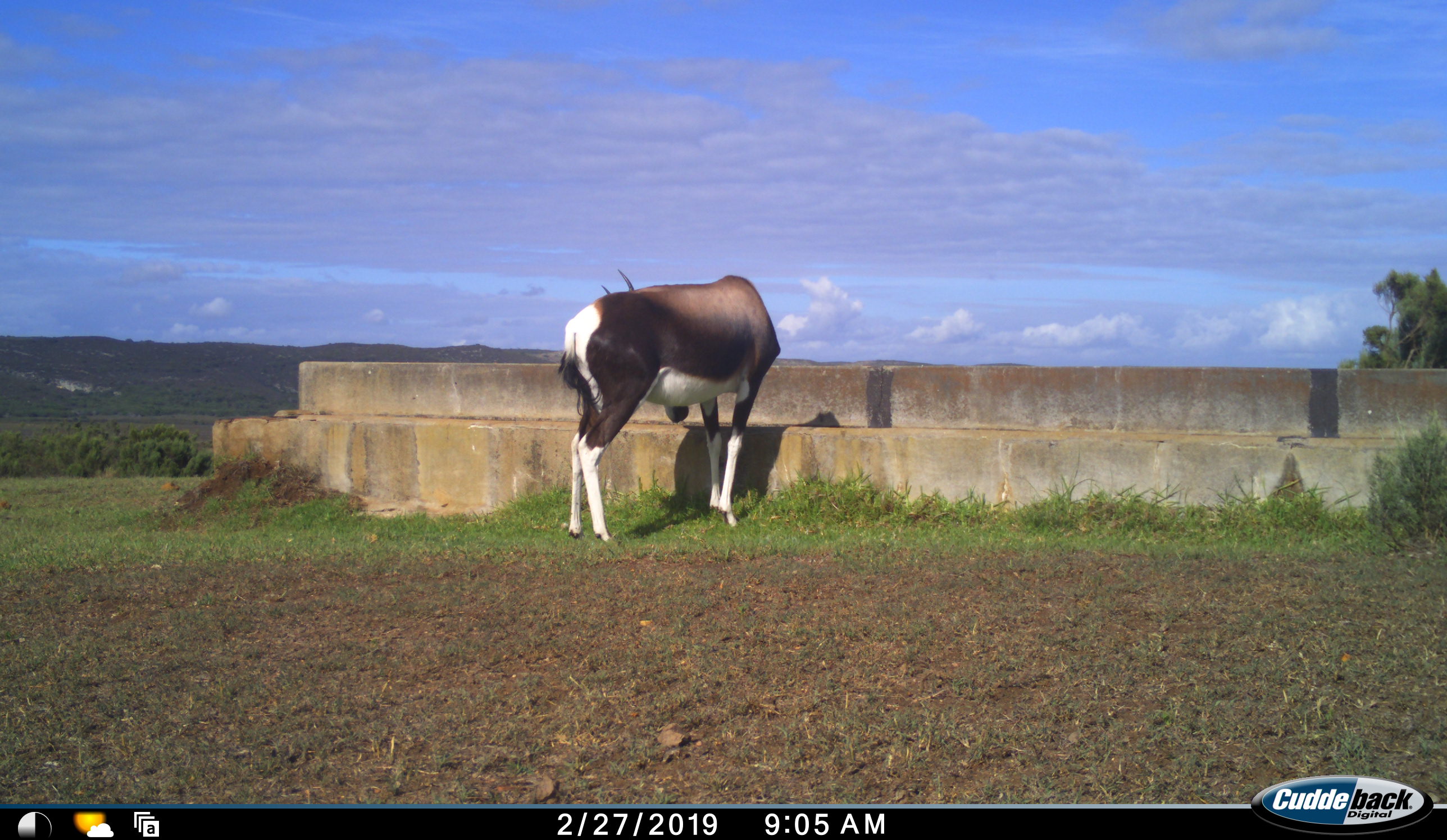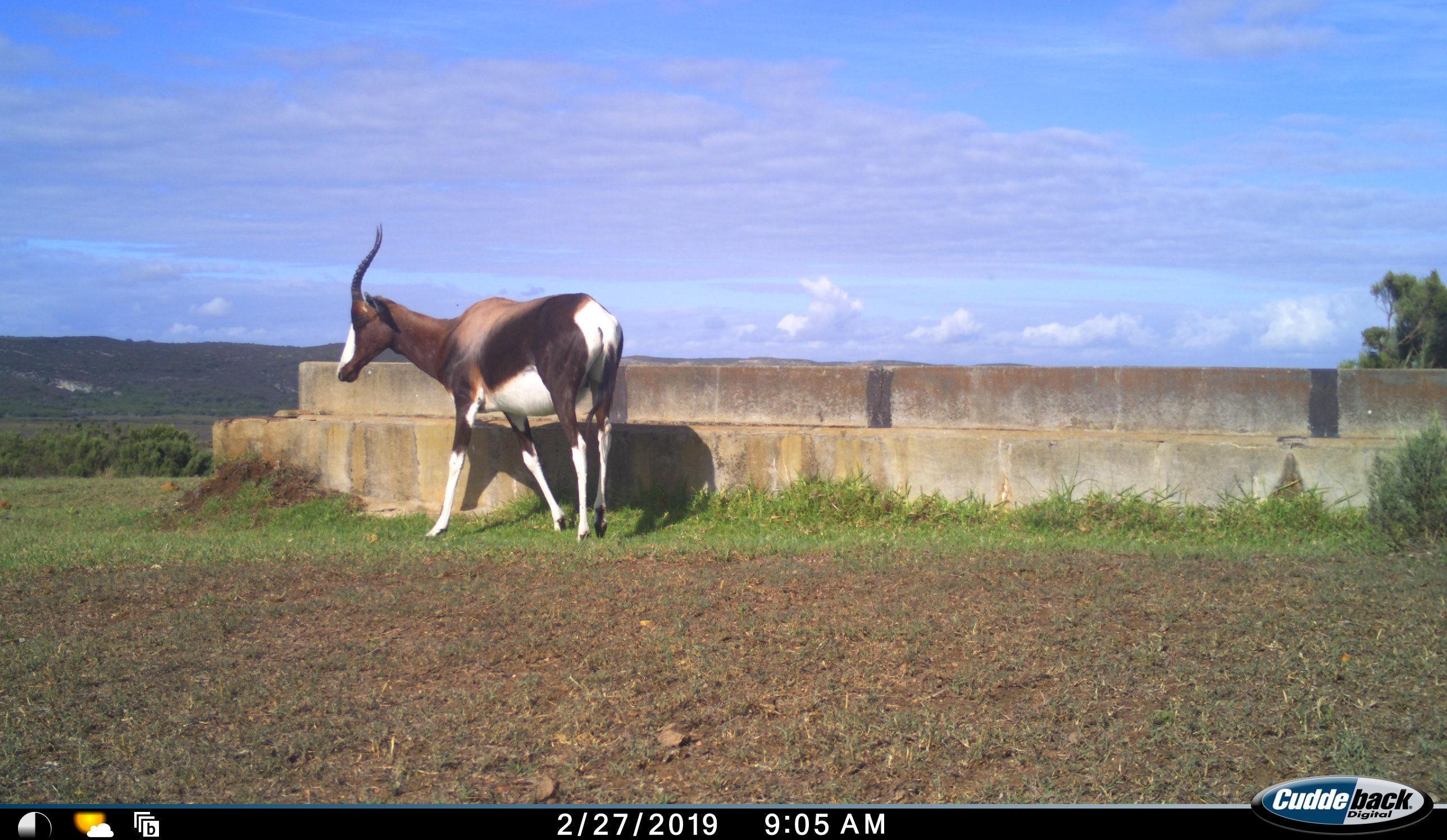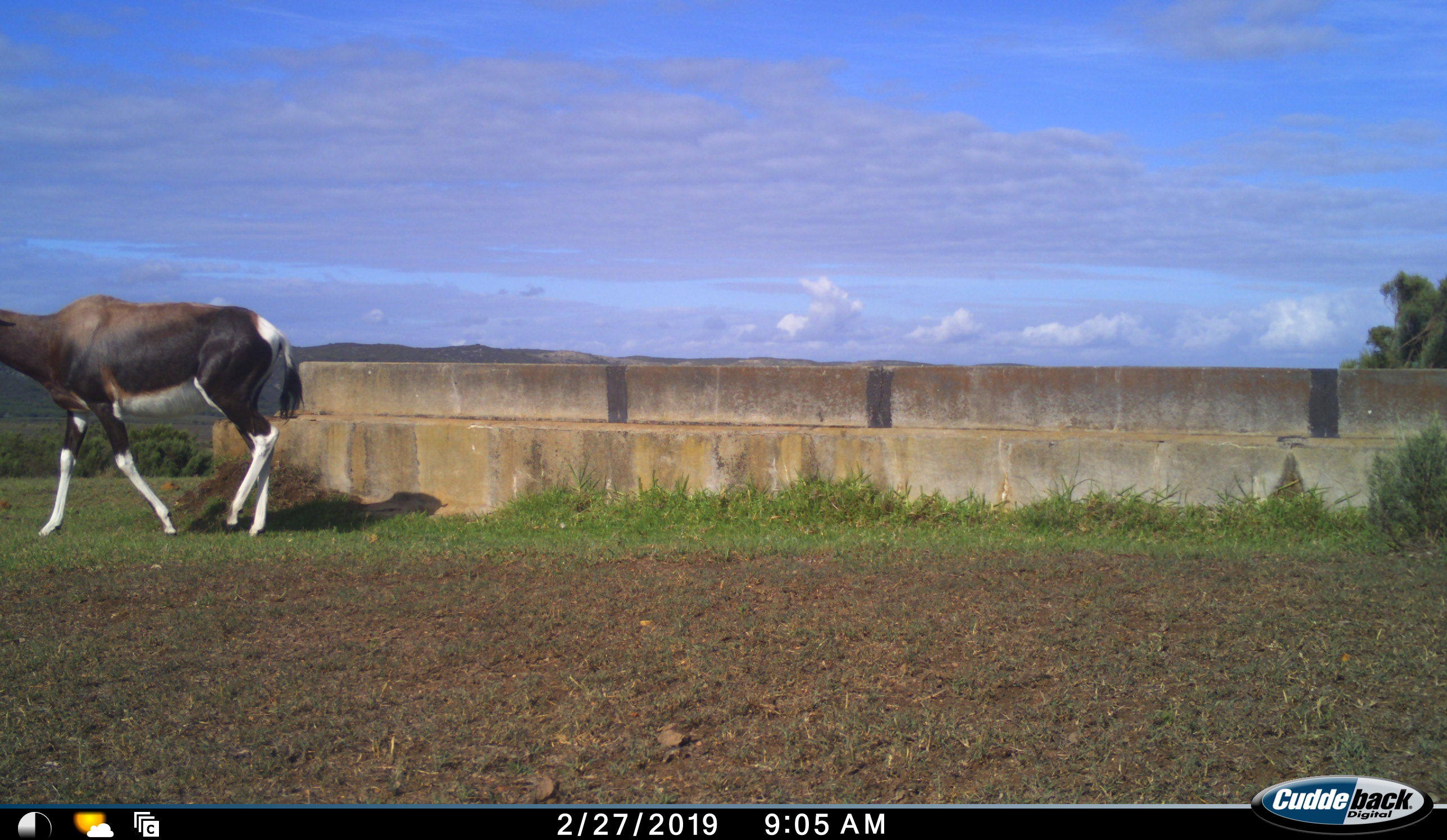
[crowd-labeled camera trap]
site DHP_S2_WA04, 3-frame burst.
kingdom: Animalia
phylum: Chordata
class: Mammalia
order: Artiodactyla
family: Bovidae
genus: Damaliscus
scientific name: Damaliscus pygargus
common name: bontebok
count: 1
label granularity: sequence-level